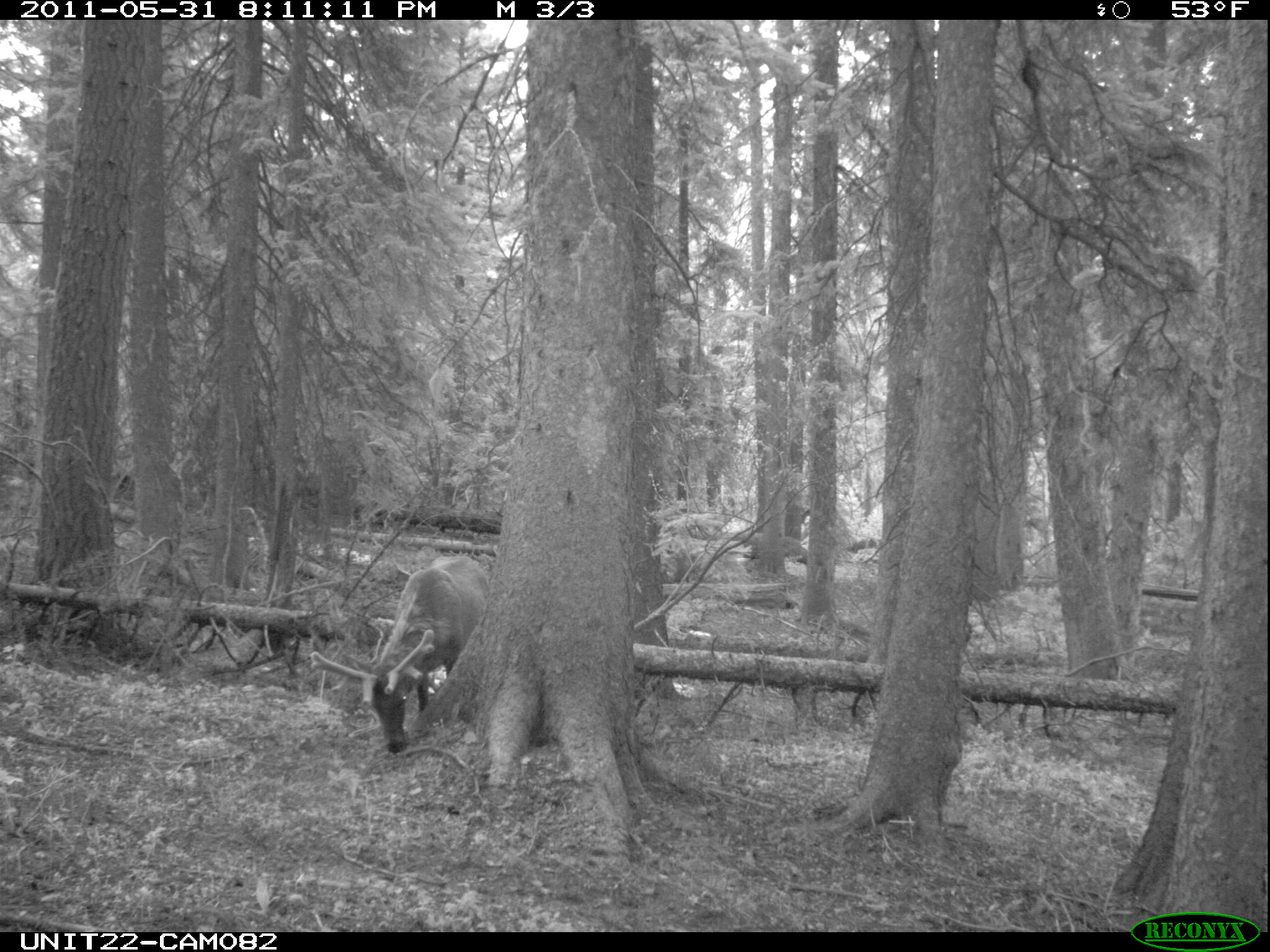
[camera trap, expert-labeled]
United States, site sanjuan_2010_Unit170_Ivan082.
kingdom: Animalia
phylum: Chordata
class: Mammalia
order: Artiodactyla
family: Cervidae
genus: Cervus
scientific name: Cervus elaphus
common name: red deer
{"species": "Cervus elaphus (red deer)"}